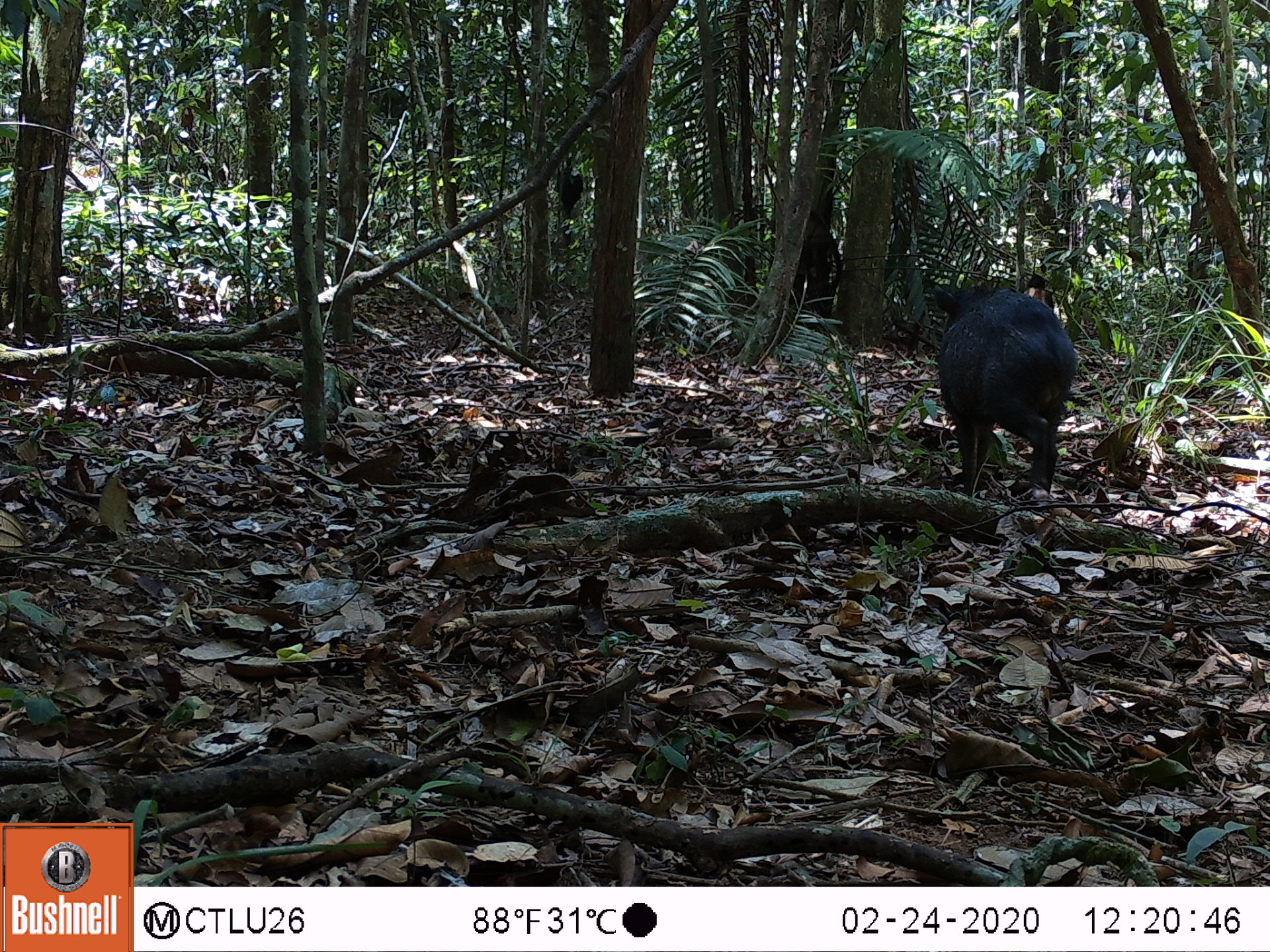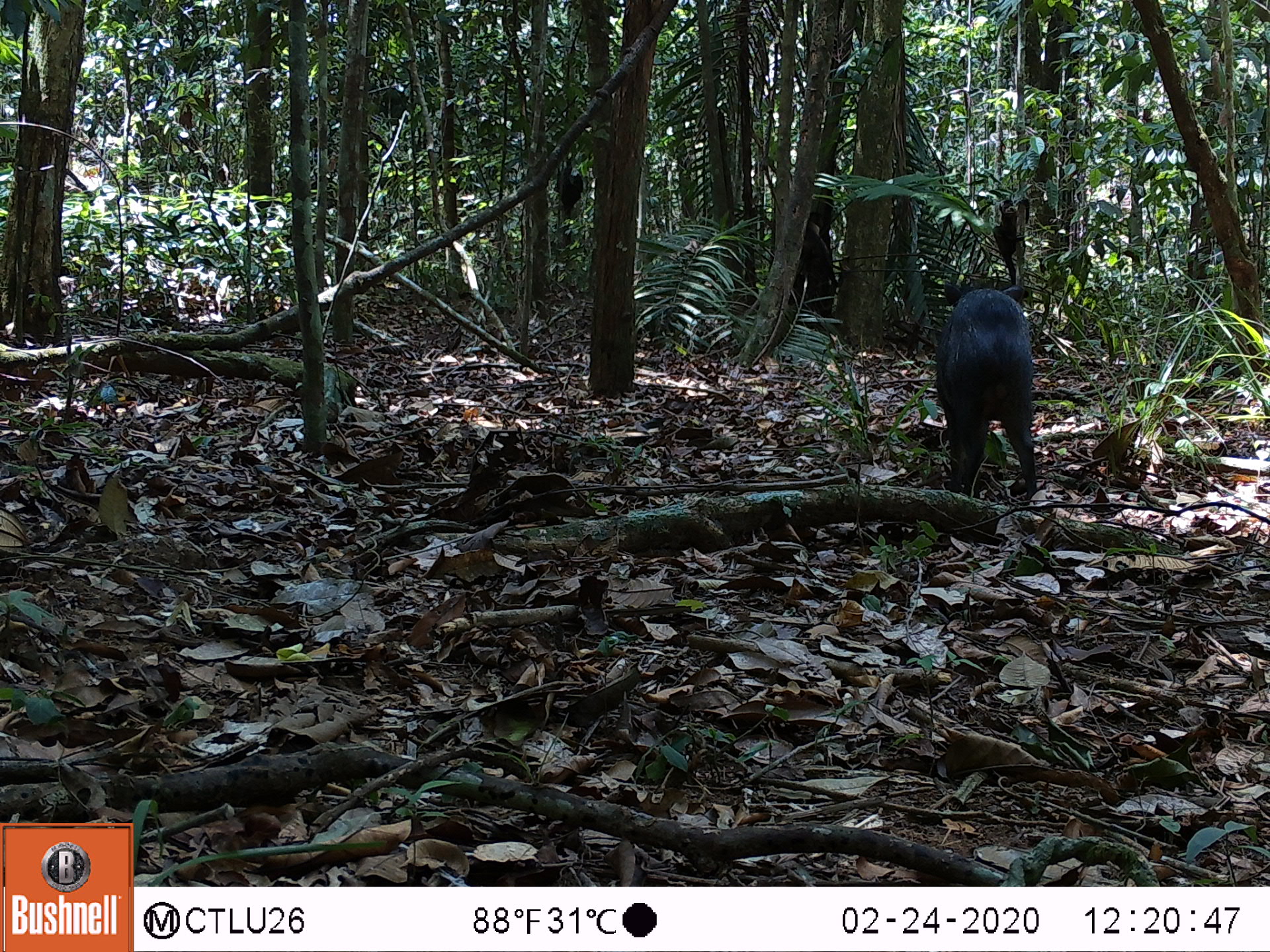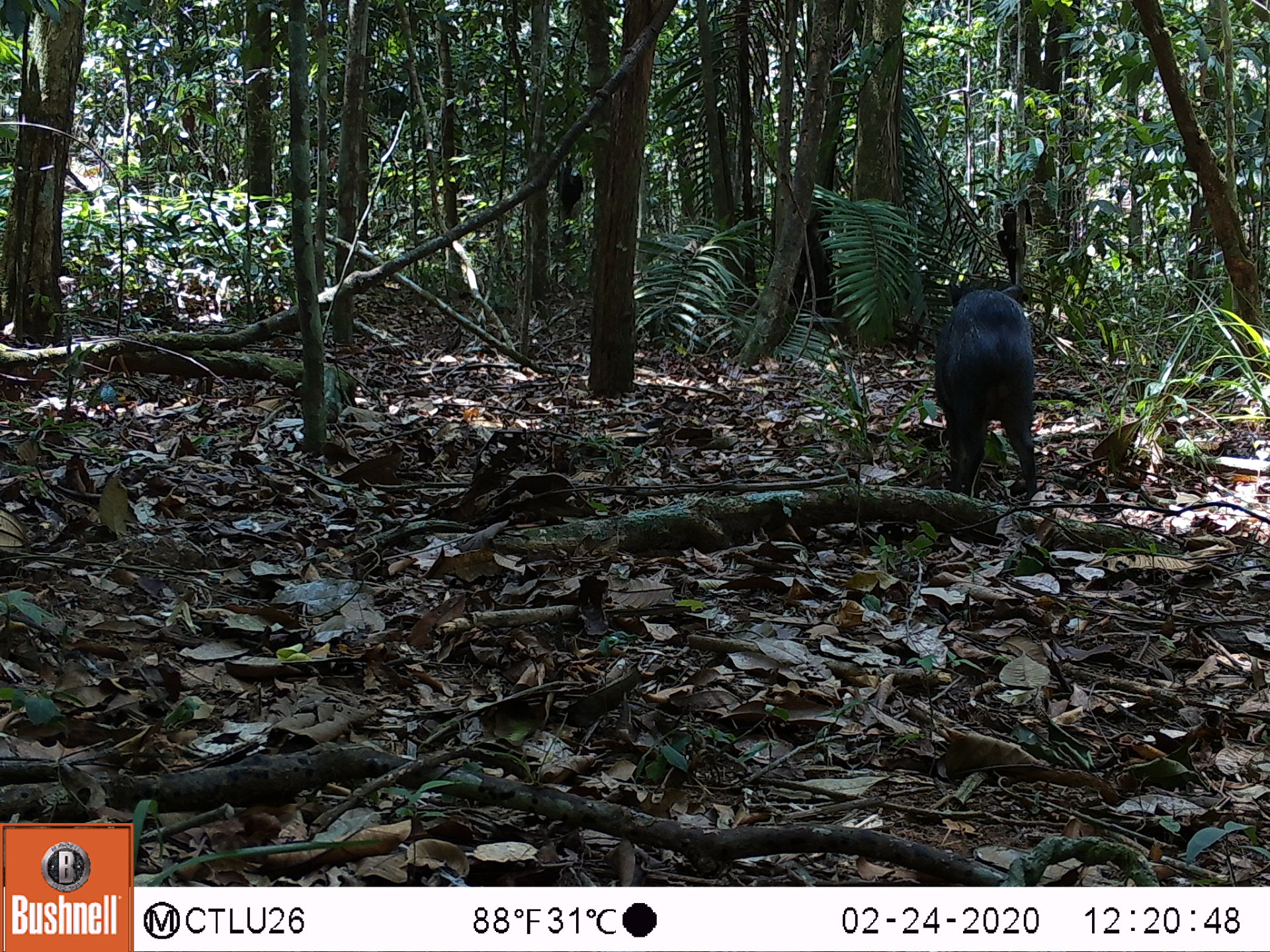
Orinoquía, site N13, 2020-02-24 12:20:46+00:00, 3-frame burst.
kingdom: Animalia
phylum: Chordata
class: Mammalia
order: Artiodactyla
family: Tayassuidae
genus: Pecari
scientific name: Pecari tajacu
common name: collared peccary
Collared peccary (Pecari tajacu).